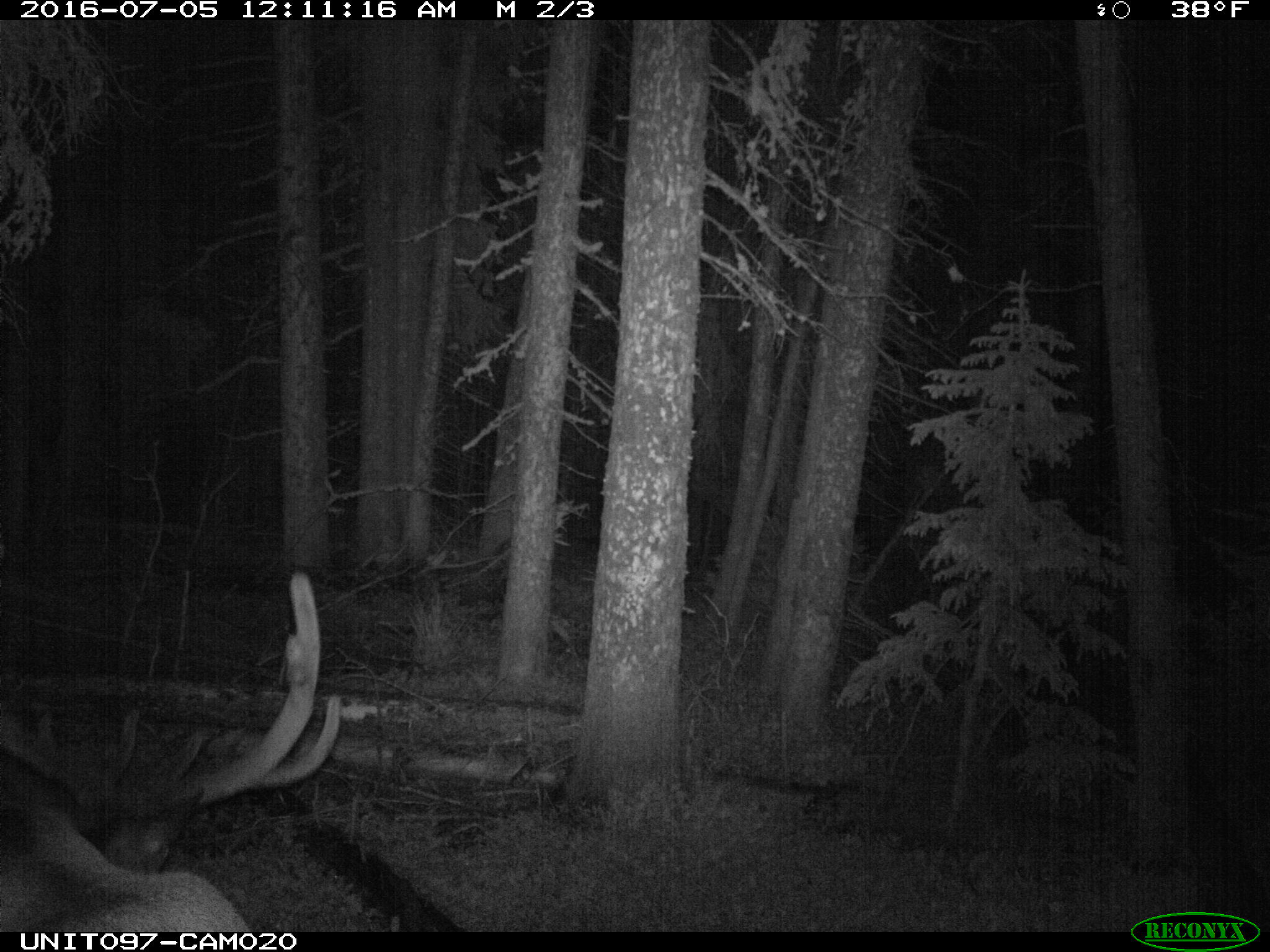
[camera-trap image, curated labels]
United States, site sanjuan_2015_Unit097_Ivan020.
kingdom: Animalia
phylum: Chordata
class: Mammalia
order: Artiodactyla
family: Cervidae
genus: Cervus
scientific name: Cervus elaphus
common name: red deer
Cervus elaphus (red deer).